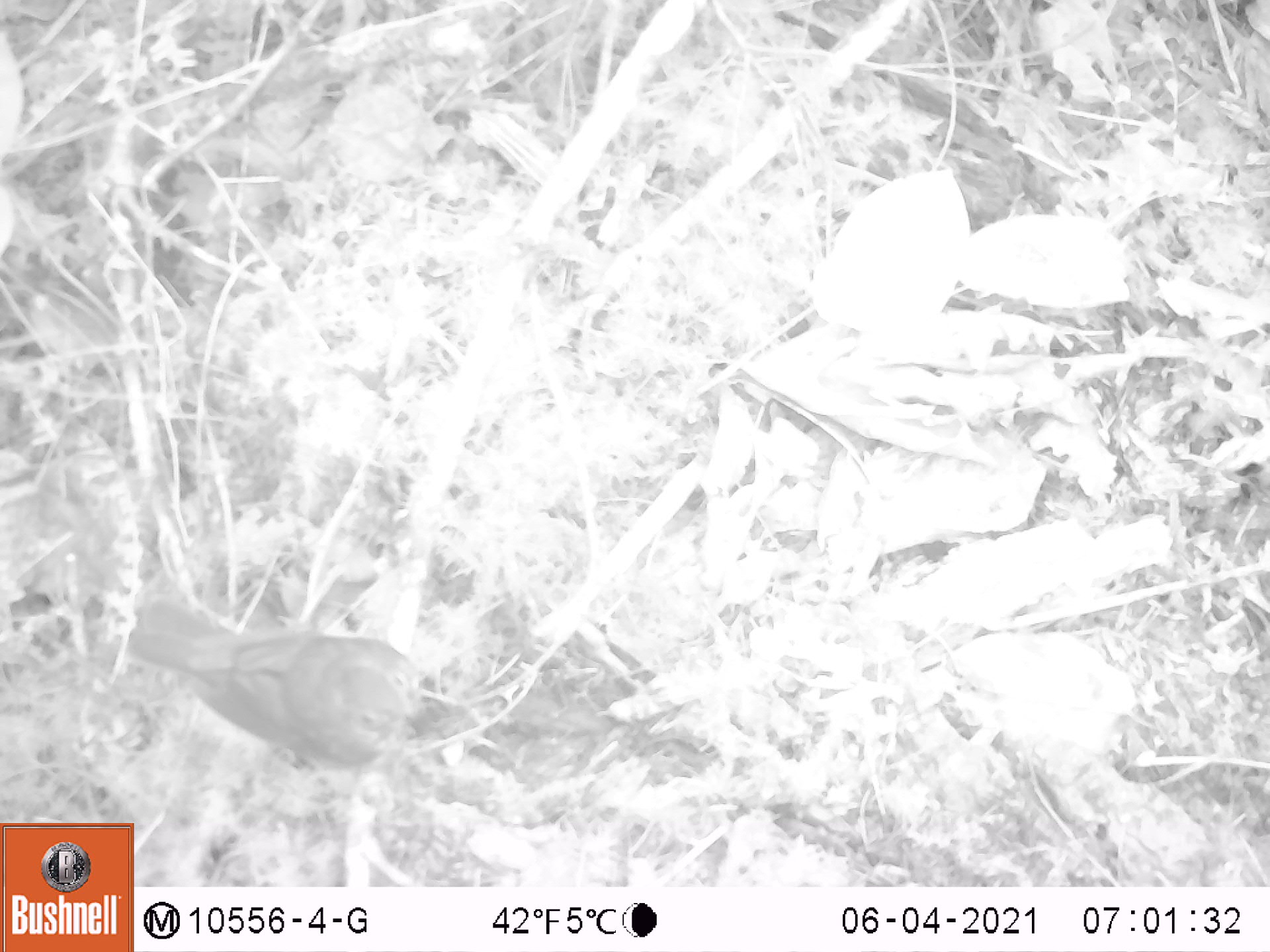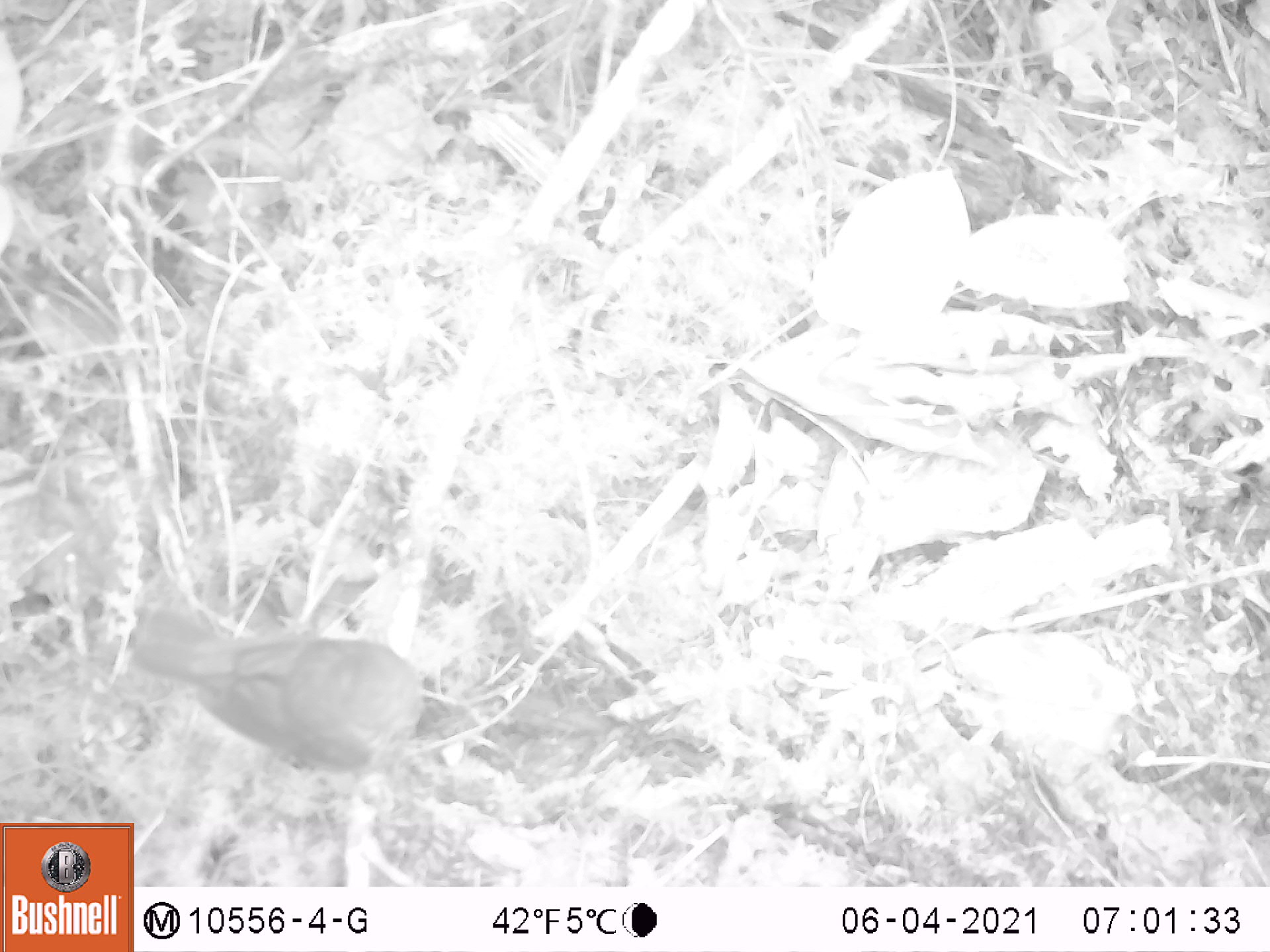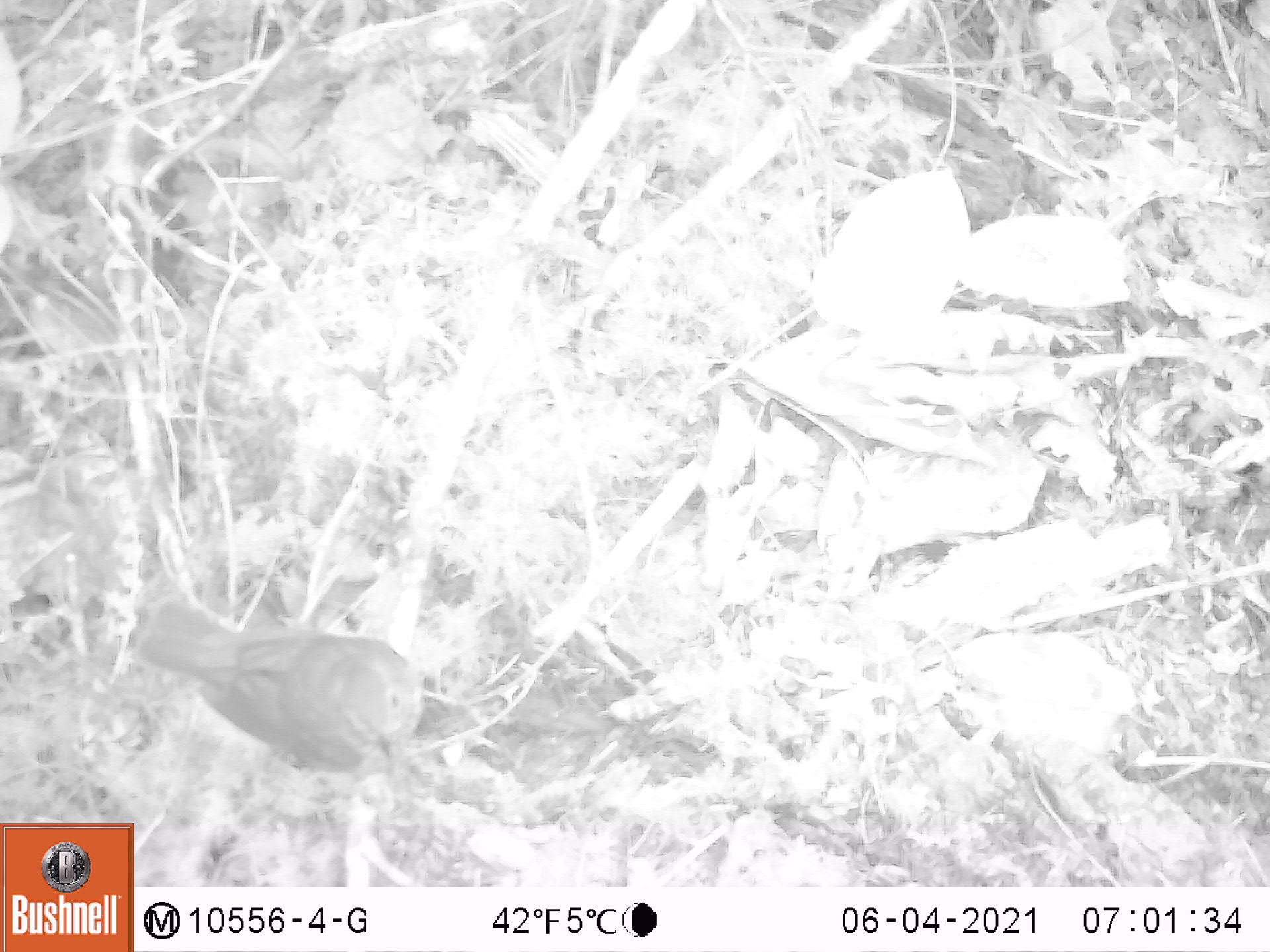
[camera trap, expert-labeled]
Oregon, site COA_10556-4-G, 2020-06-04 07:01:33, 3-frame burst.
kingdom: Animalia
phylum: Chordata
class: Aves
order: Passeriformes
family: Turdidae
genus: Catharus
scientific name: Catharus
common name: brown thrushes and nightingale-thrushes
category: catharus species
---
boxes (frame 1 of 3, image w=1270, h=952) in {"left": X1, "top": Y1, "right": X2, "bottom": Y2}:
catharus species: {"left": 130, "top": 606, "right": 426, "bottom": 773}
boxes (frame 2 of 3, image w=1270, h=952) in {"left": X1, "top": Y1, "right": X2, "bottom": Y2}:
catharus species: {"left": 136, "top": 604, "right": 432, "bottom": 781}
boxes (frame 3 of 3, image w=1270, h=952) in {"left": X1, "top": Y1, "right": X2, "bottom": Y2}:
catharus species: {"left": 144, "top": 600, "right": 428, "bottom": 775}